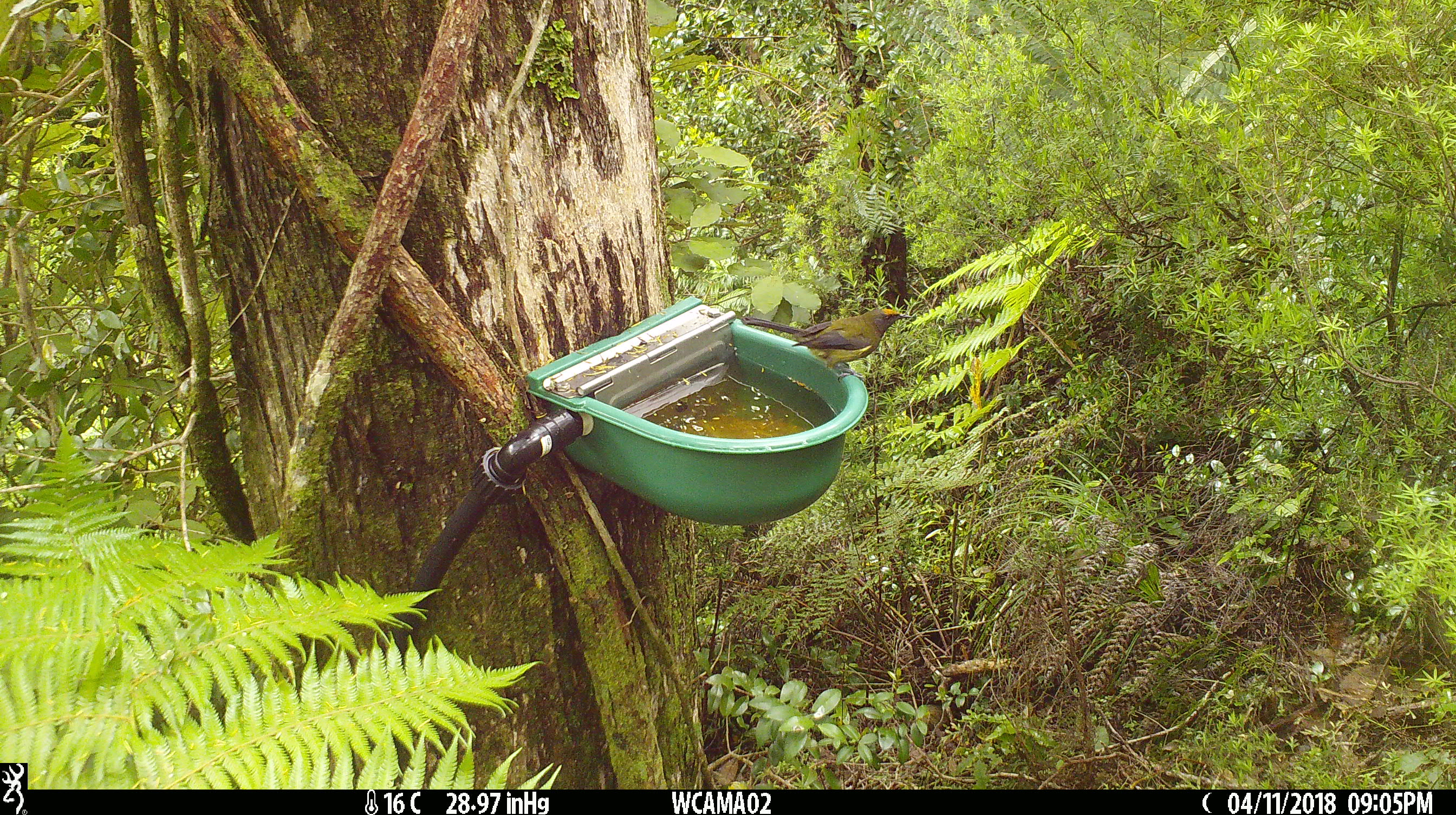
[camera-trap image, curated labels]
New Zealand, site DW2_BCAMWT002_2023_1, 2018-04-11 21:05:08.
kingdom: Animalia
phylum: Chordata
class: Aves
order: Passeriformes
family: Meliphagidae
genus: Anthornis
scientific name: Anthornis melanura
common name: new zealand bellbird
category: bellbird